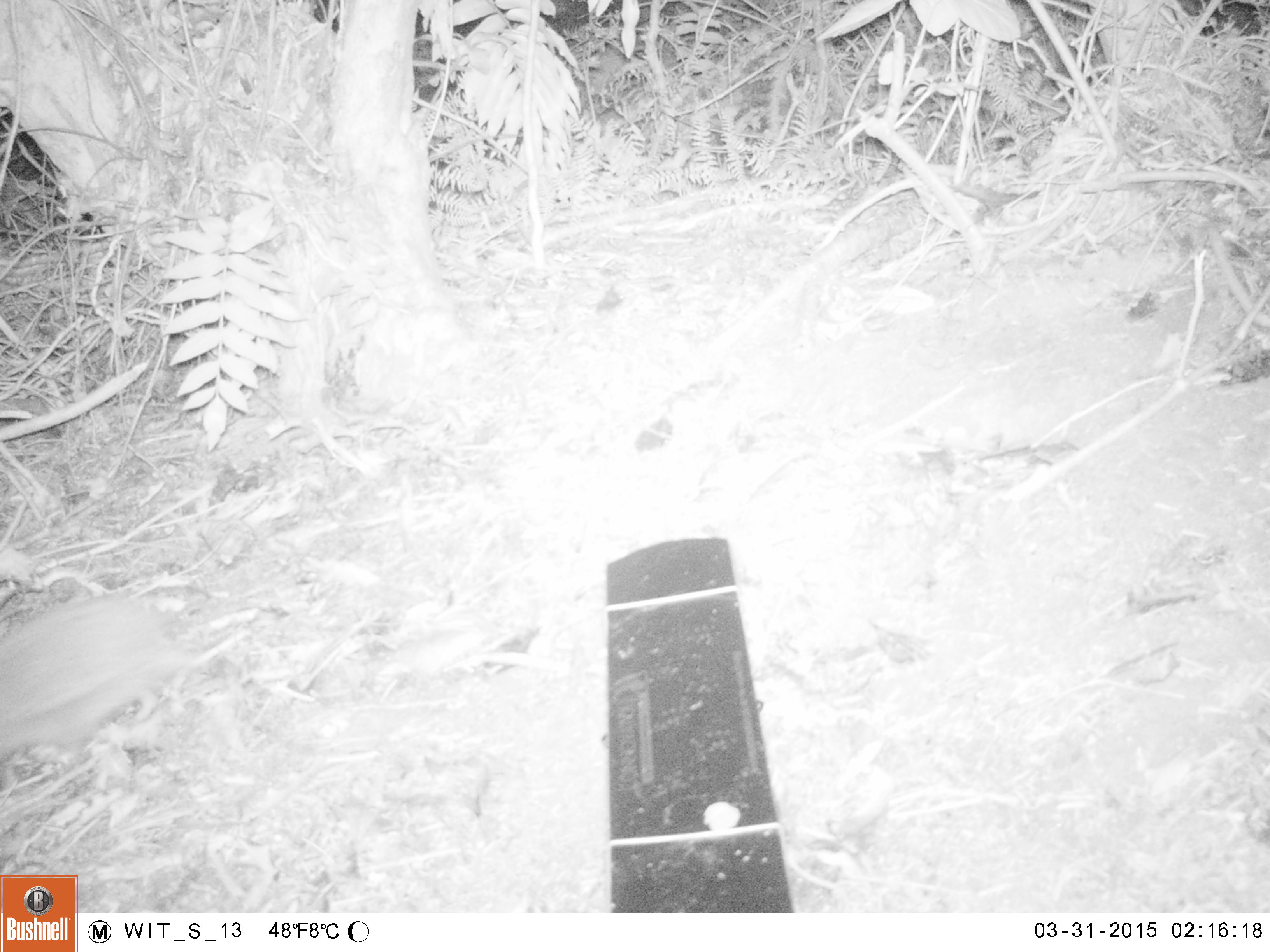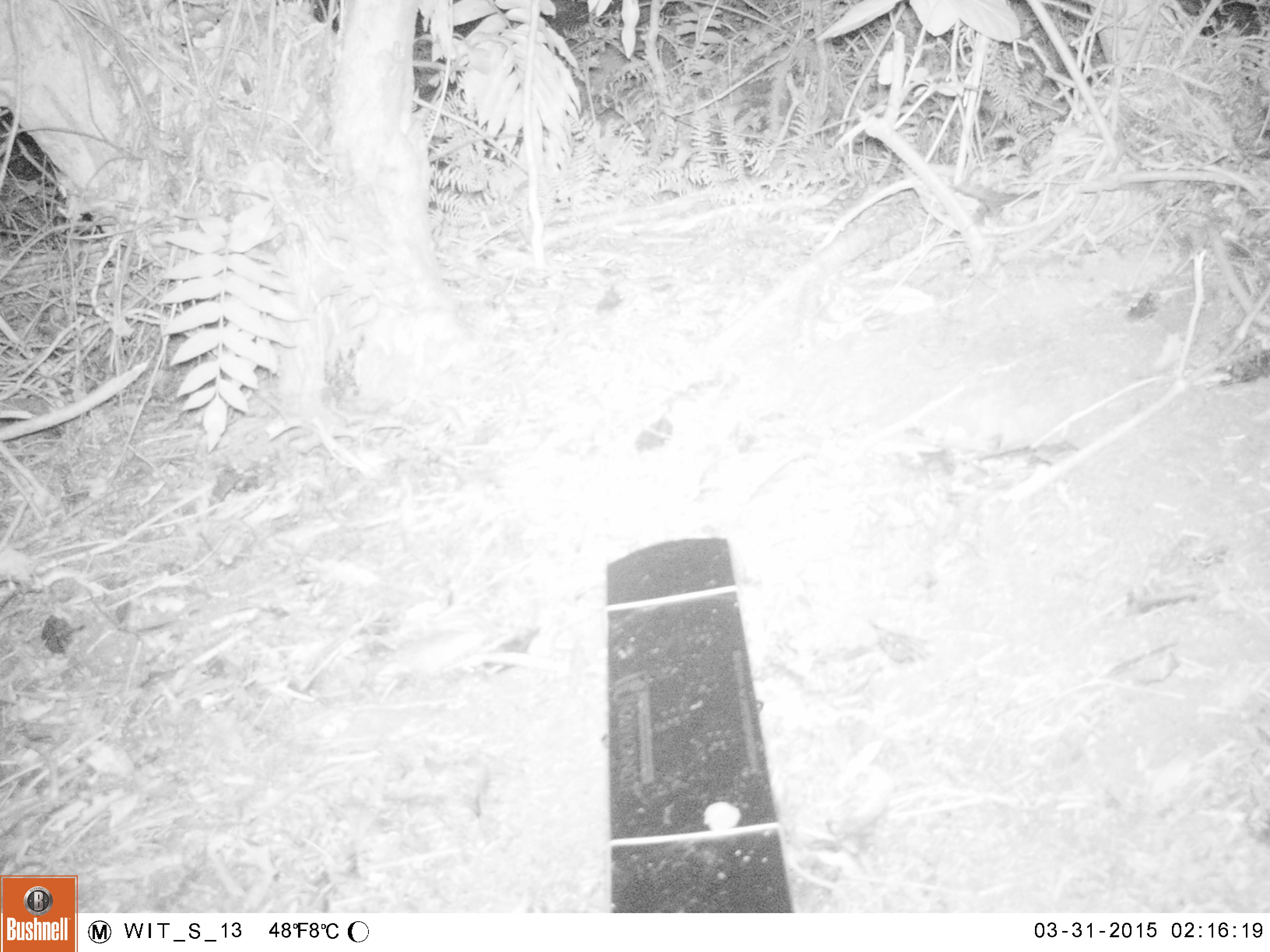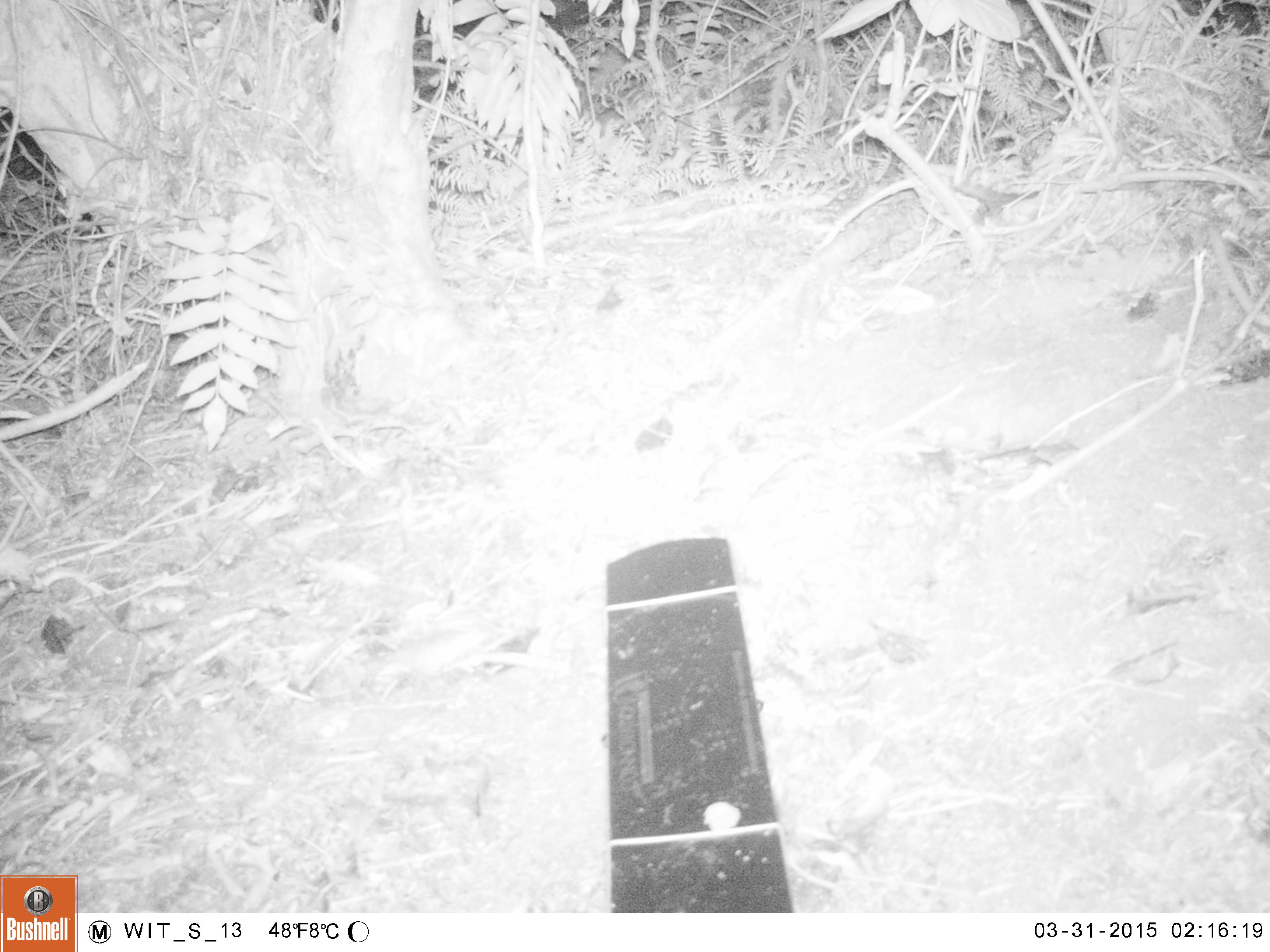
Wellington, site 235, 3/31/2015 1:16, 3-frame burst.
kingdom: Animalia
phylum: Chordata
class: Mammalia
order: Eulipotyphla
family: Erinaceidae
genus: Erinaceus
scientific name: Erinaceus europaeus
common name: hedgehog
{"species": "hedgehog (Erinaceus europaeus)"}